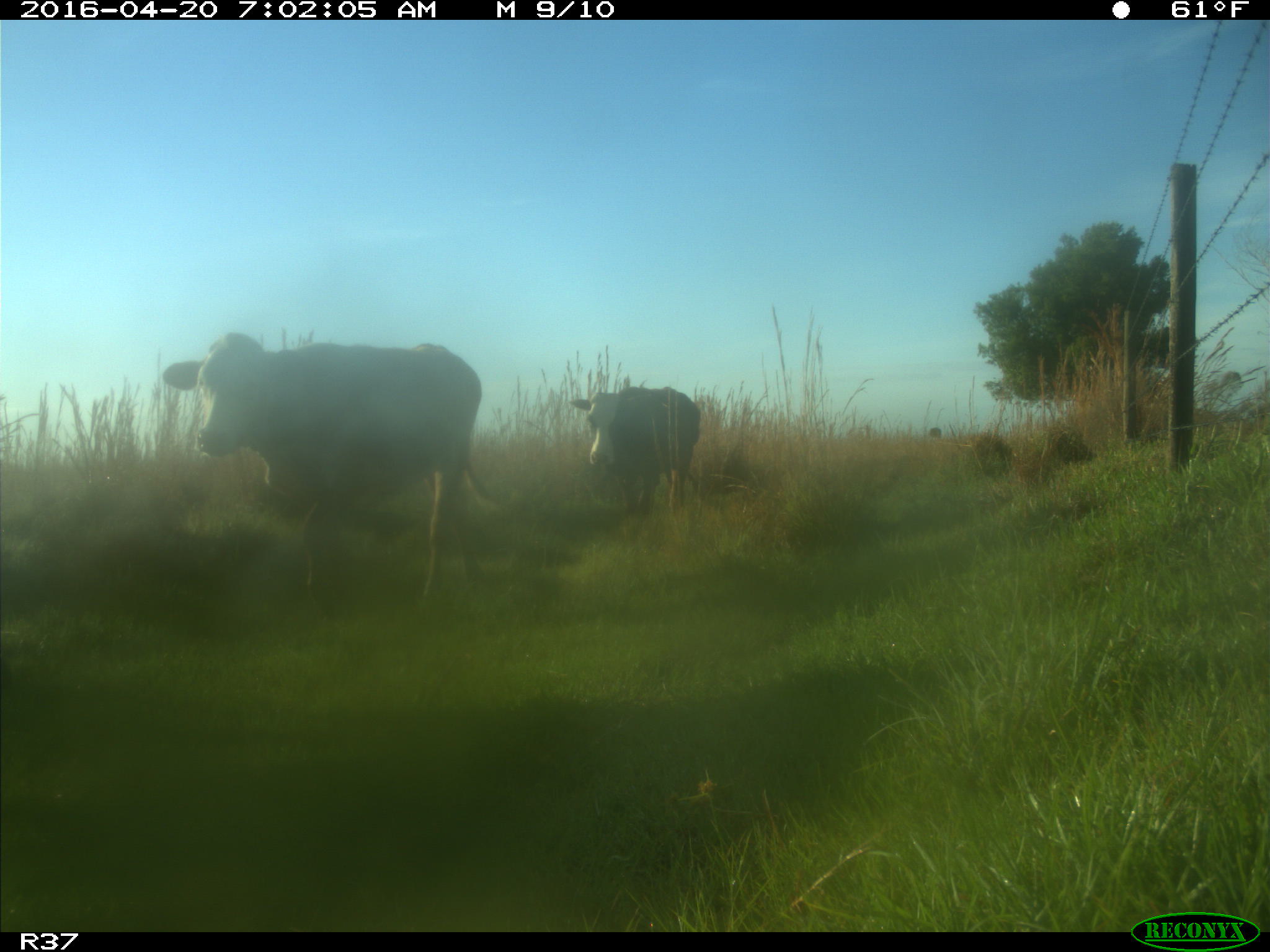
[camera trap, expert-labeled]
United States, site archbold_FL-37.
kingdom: Animalia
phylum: Chordata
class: Mammalia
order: Artiodactyla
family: Bovidae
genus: Bos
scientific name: Bos taurus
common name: domestic cow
Bos taurus (domestic cow).